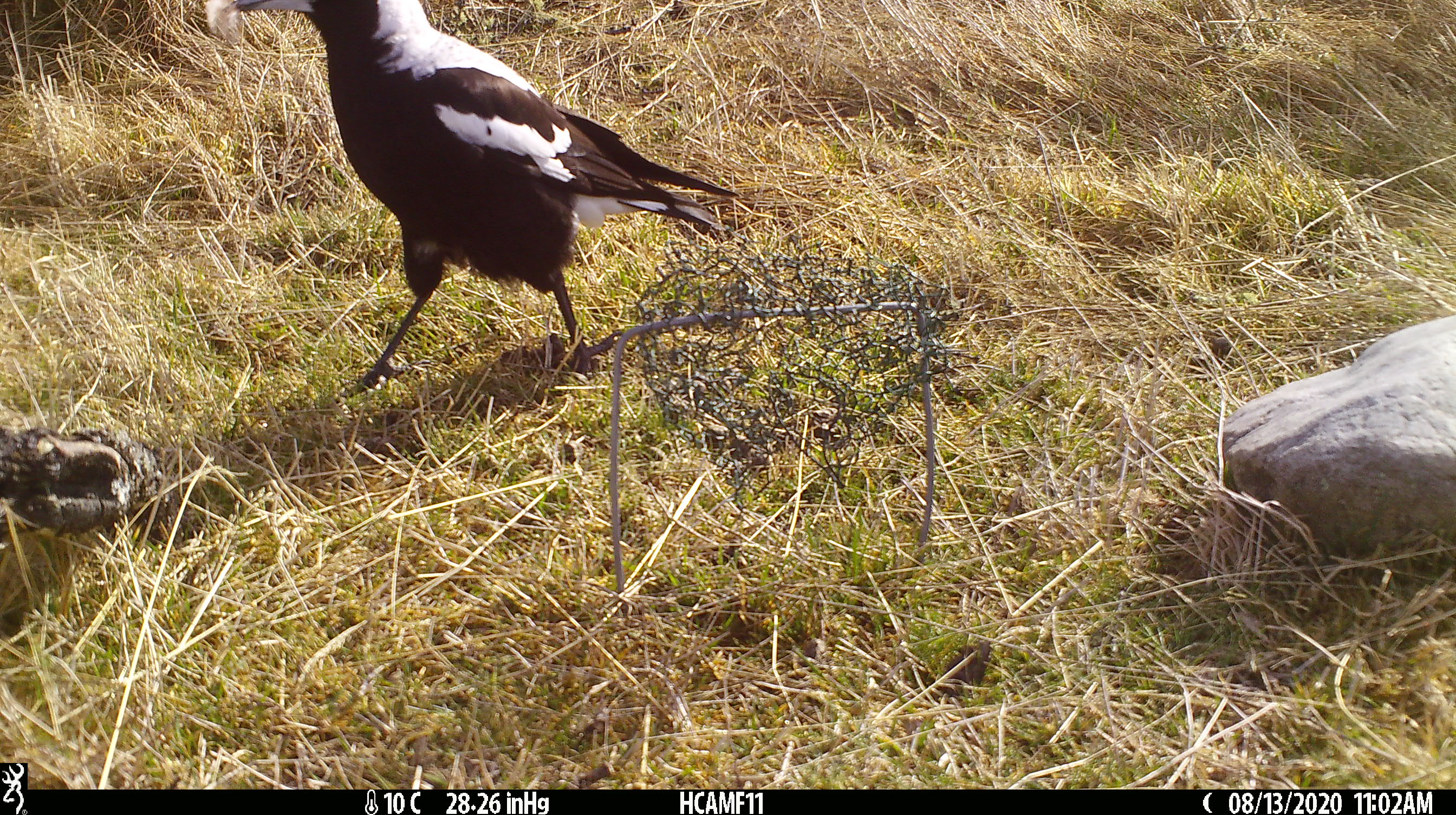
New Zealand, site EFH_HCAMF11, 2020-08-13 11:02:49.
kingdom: Animalia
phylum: Chordata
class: Aves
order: Passeriformes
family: Artamidae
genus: Gymnorhina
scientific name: Gymnorhina tibicen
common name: australian magpie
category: magpie